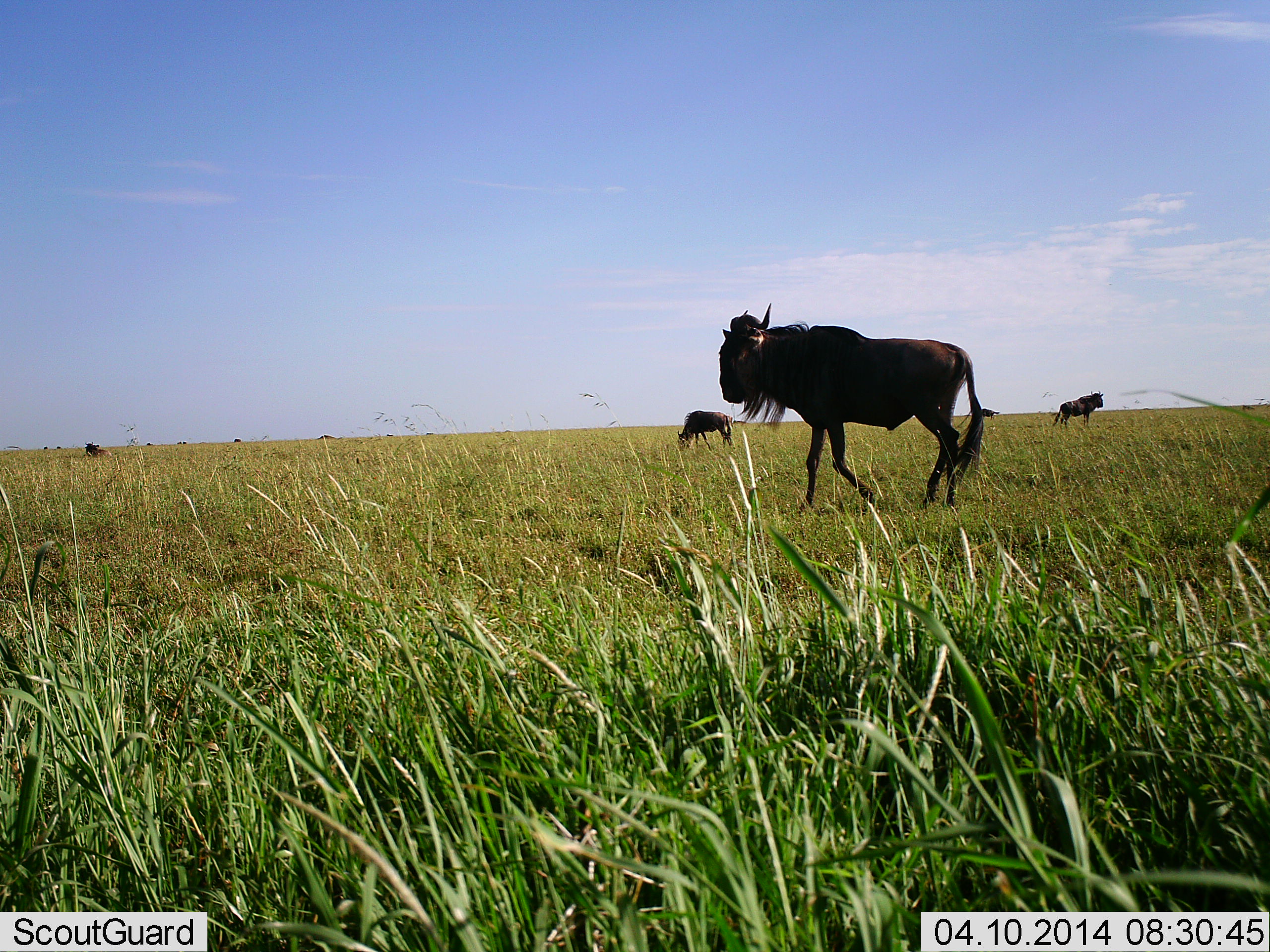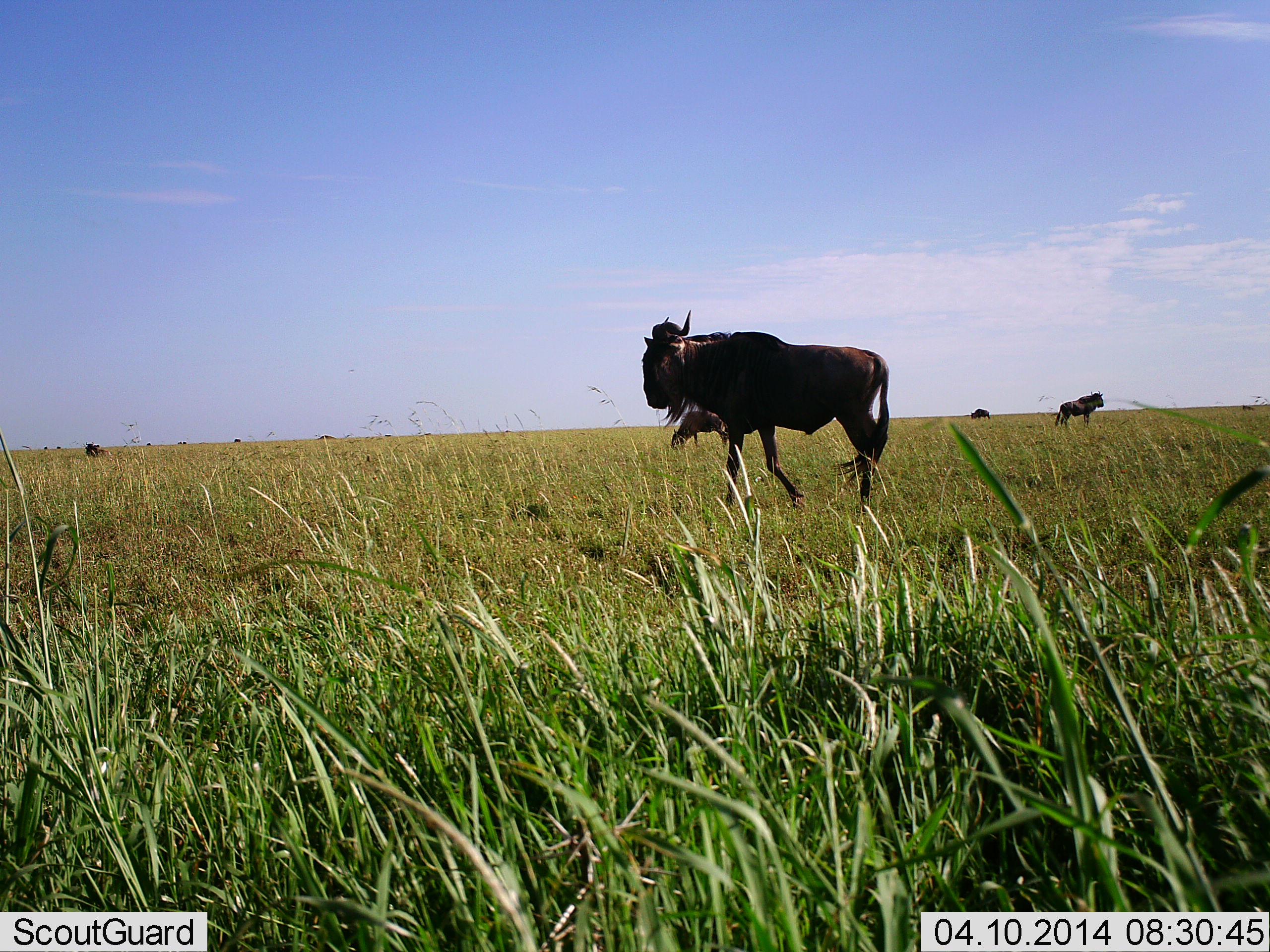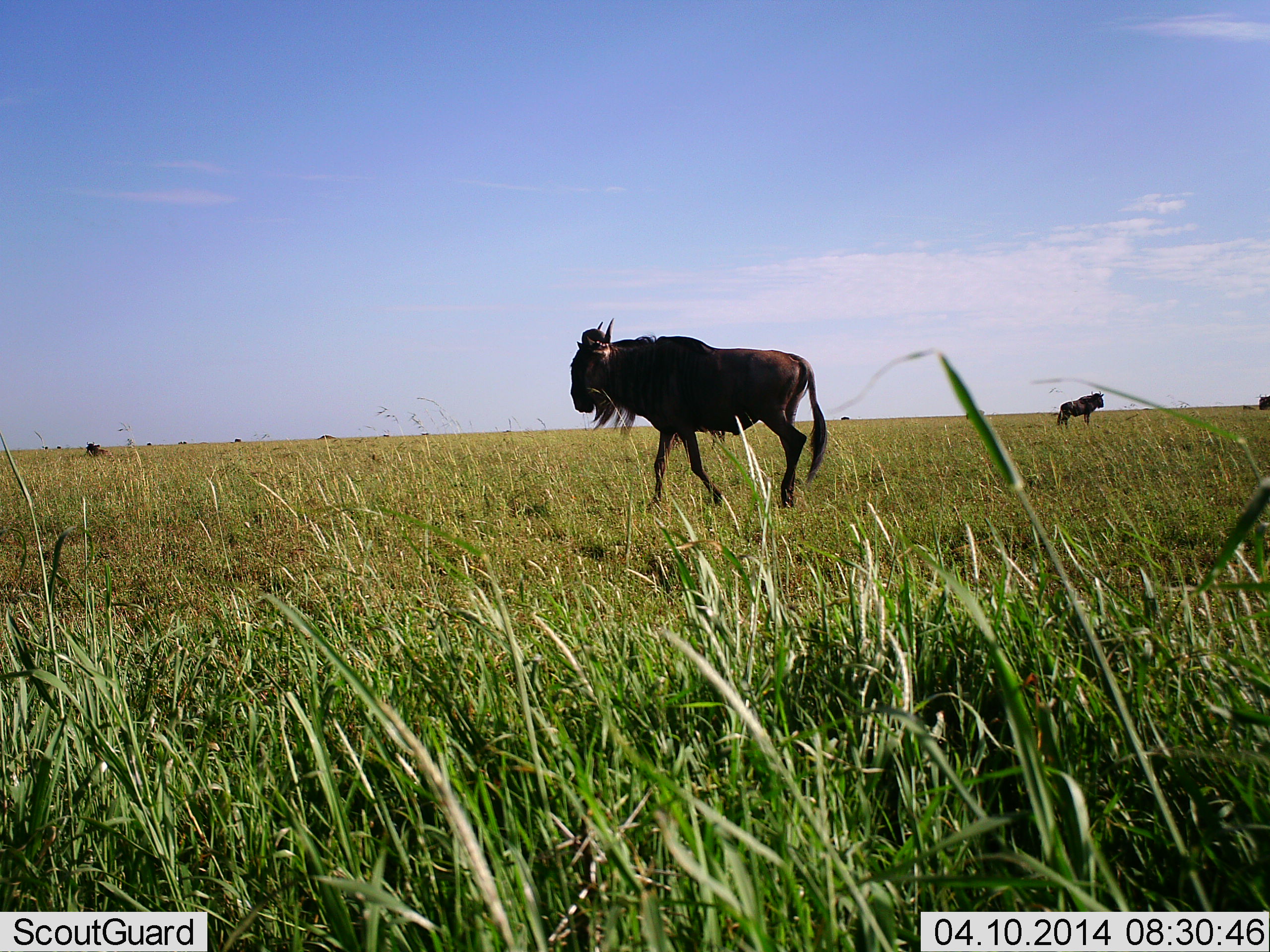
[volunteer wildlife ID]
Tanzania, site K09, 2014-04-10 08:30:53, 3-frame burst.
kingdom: Animalia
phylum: Chordata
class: Mammalia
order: Artiodactyla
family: Bovidae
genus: Connochaetes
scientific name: Connochaetes taurinus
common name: blue wildebeest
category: wildebeest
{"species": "wildebeest (blue wildebeest) (Connochaetes taurinus)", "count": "6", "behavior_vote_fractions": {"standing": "70%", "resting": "20%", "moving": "90%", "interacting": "0%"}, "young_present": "0%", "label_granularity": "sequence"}